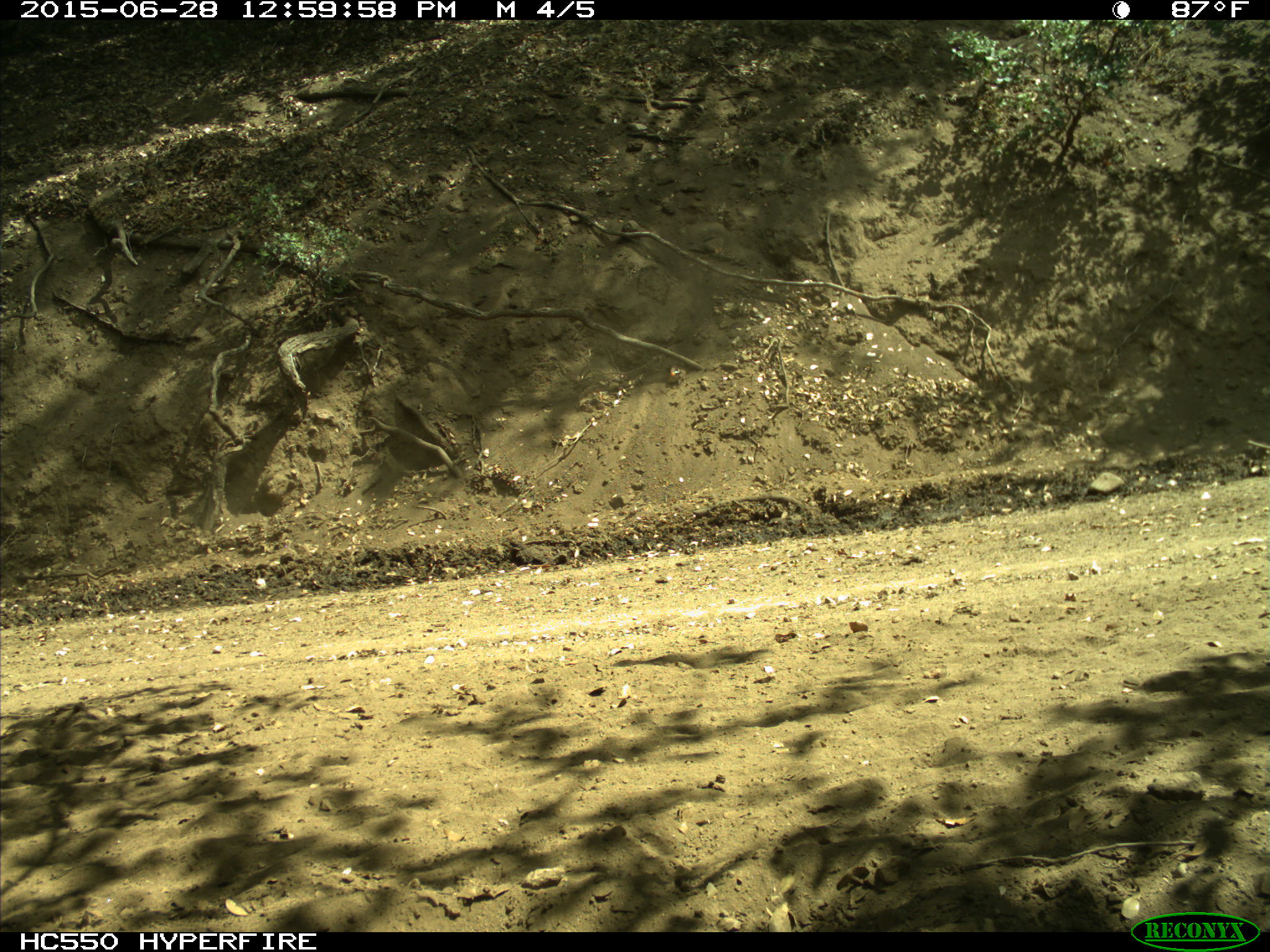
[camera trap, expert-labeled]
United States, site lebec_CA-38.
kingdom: Animalia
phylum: Chordata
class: Mammalia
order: Artiodactyla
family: Bovidae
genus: Bos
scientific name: Bos taurus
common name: domestic cow